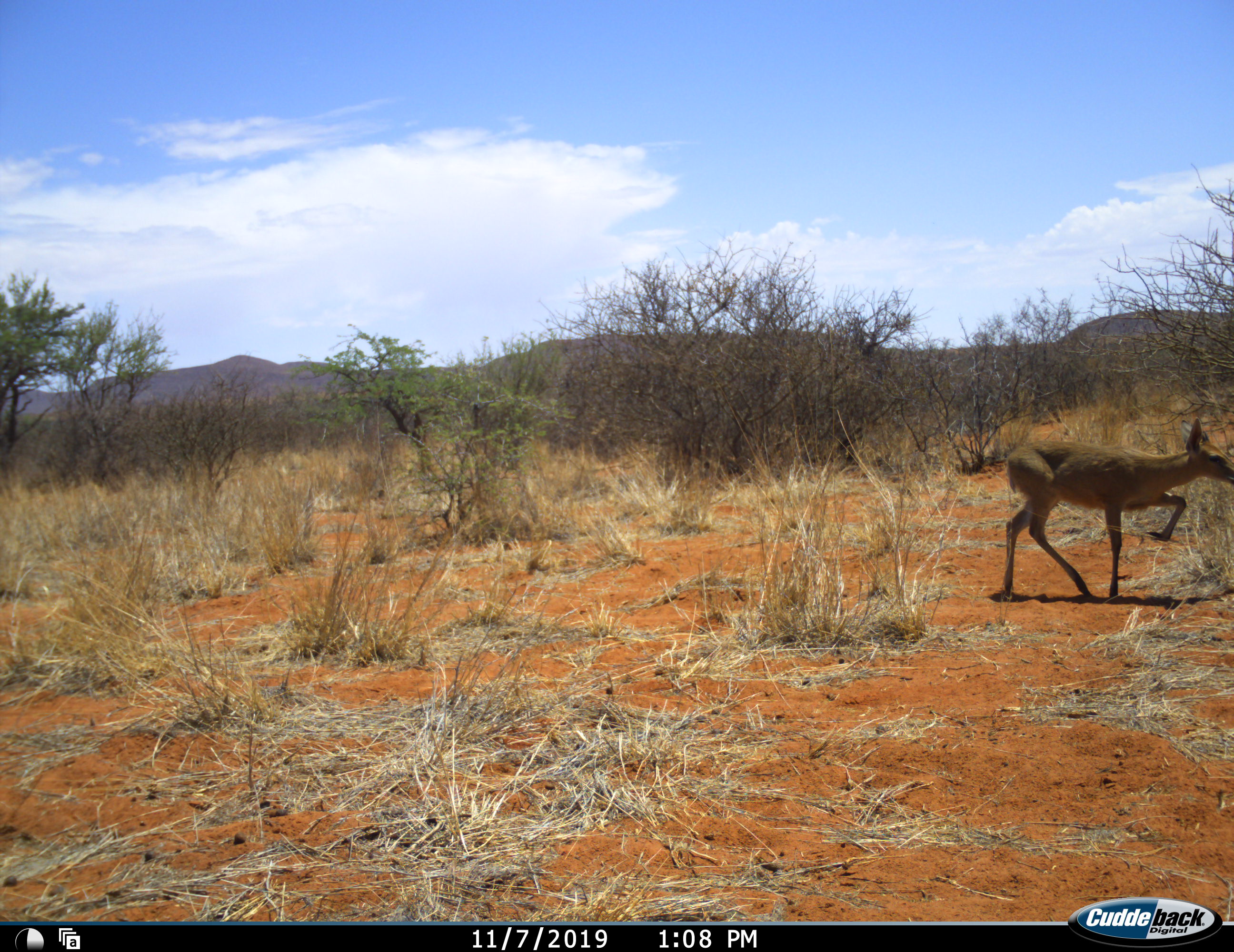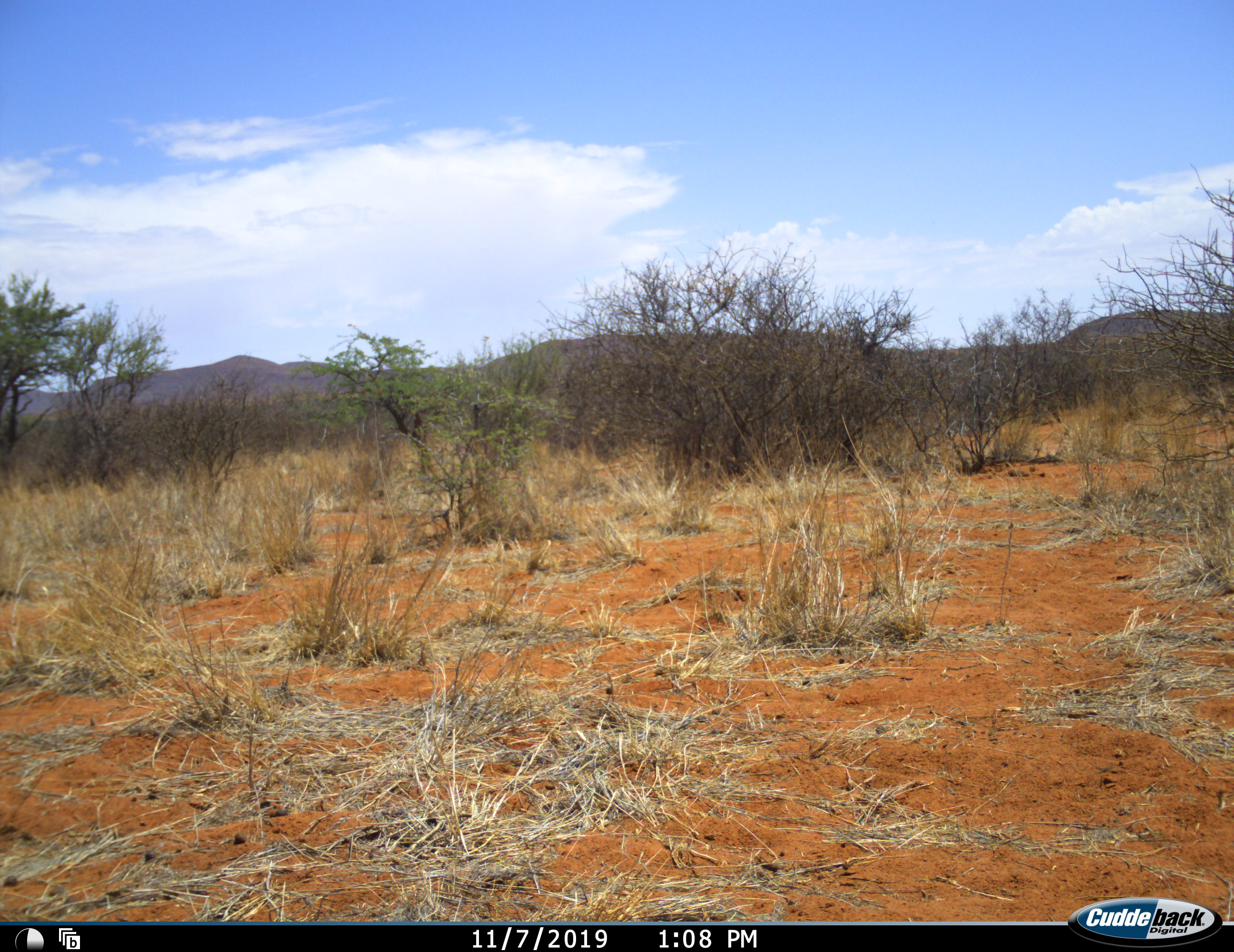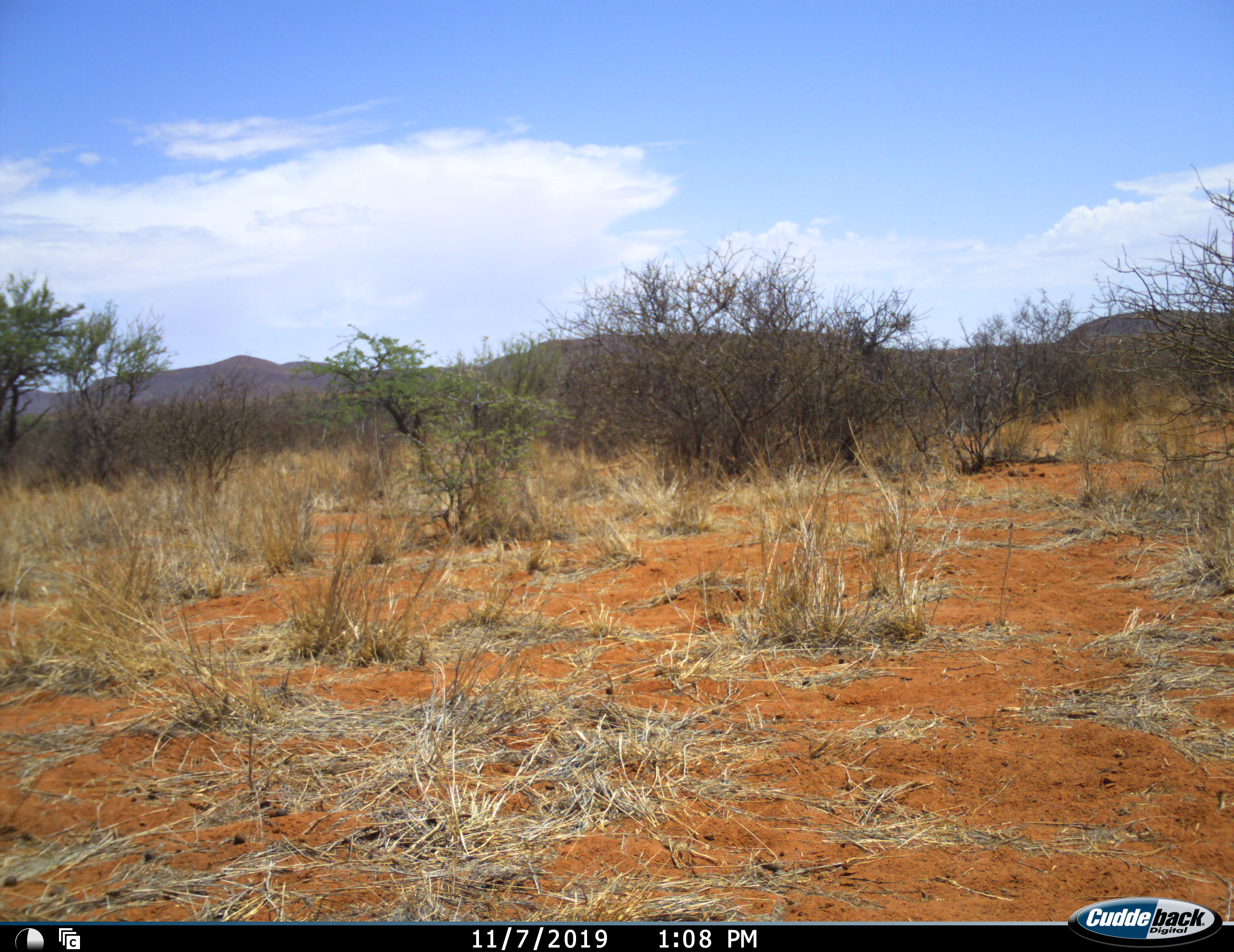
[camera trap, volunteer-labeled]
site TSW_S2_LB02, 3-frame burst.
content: unidentified animal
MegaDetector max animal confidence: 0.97